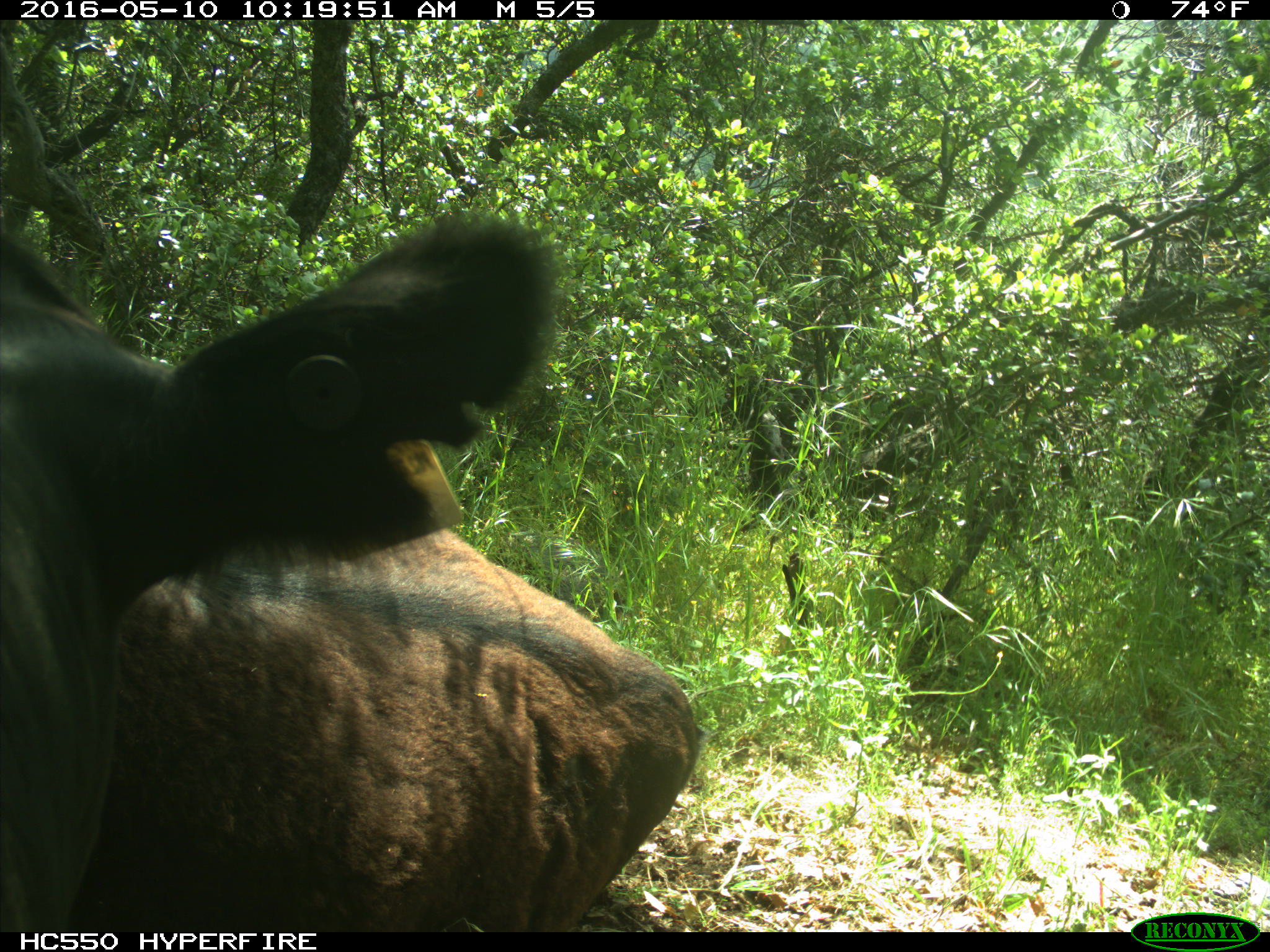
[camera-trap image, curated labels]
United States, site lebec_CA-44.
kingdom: Animalia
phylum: Chordata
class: Mammalia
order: Artiodactyla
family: Bovidae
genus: Bos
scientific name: Bos taurus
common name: domestic cow